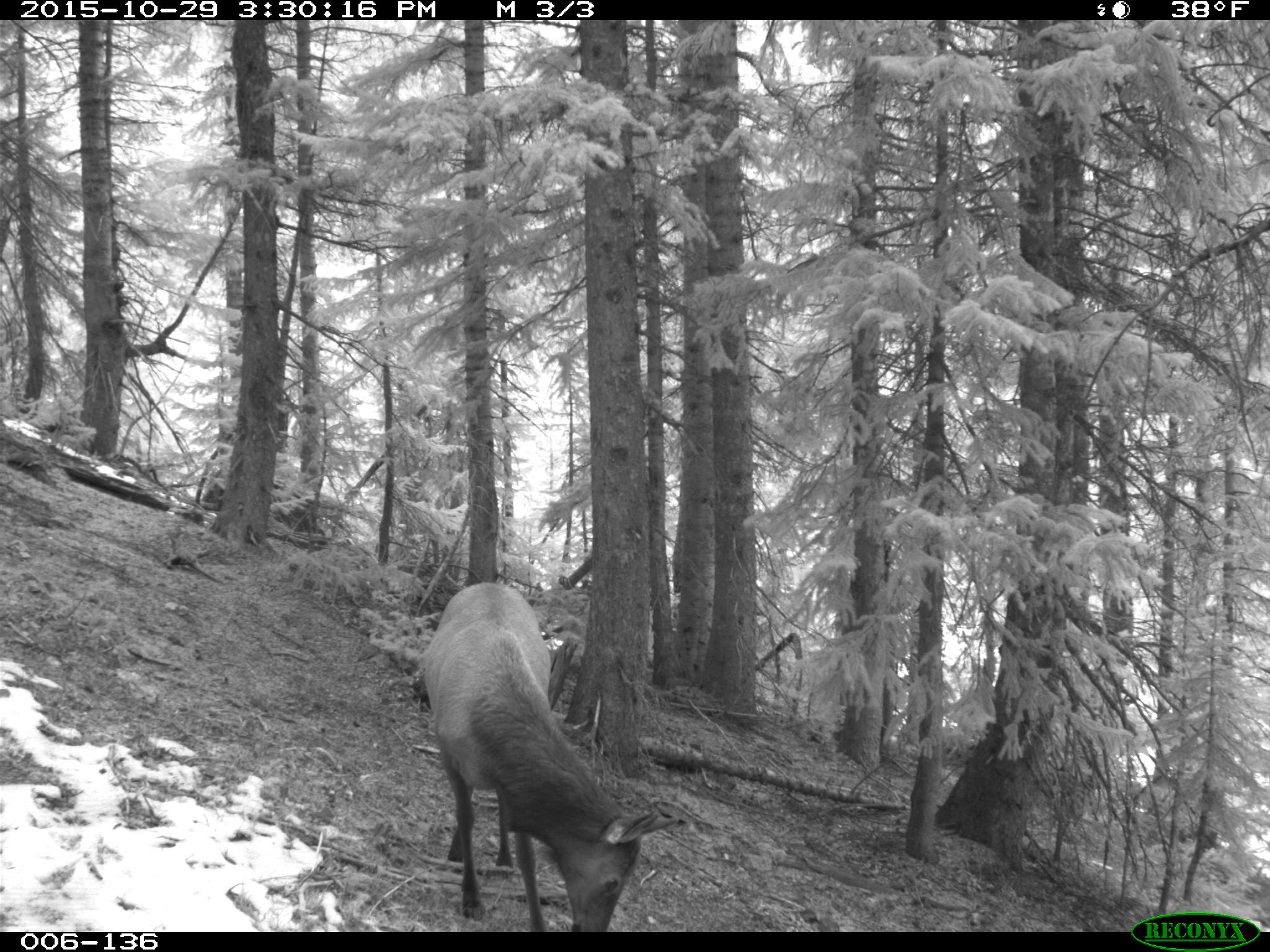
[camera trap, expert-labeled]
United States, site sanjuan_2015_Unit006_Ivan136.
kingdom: Animalia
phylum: Chordata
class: Mammalia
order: Artiodactyla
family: Cervidae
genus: Cervus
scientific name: Cervus elaphus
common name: red deer